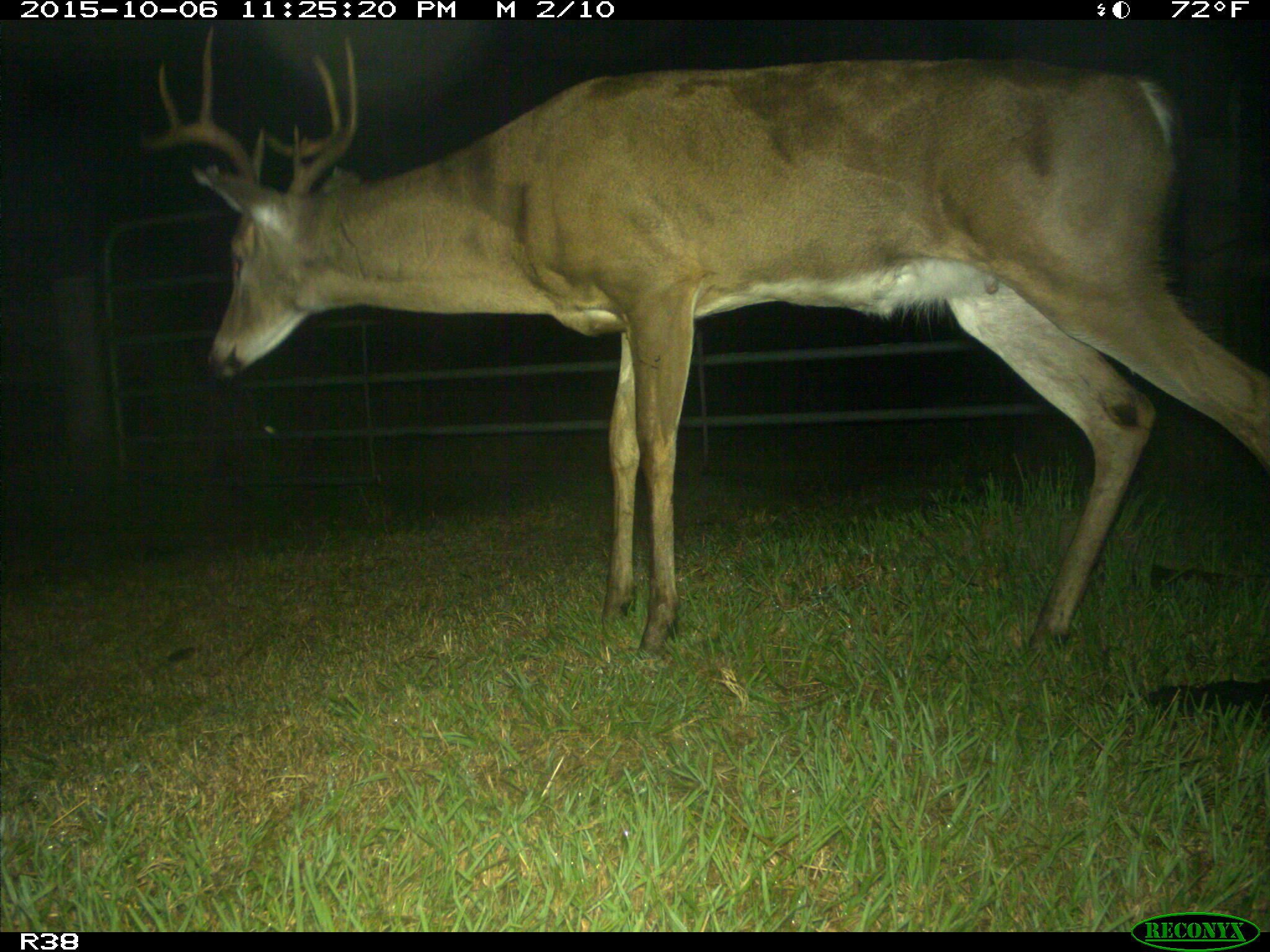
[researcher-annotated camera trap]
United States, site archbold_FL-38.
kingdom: Animalia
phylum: Chordata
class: Mammalia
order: Artiodactyla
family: Cervidae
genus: Odocoileus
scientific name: Odocoileus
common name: deer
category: unidentified deer